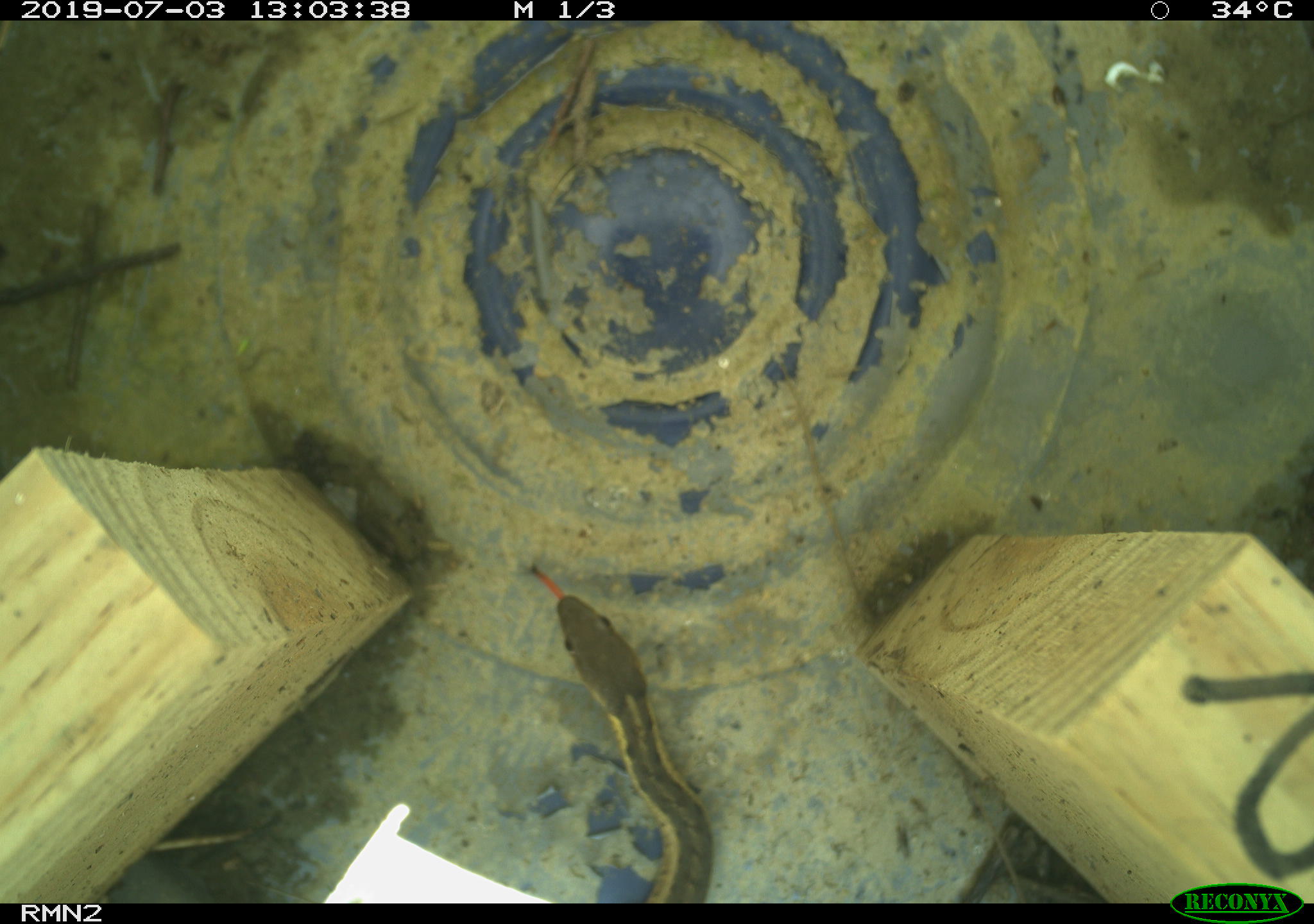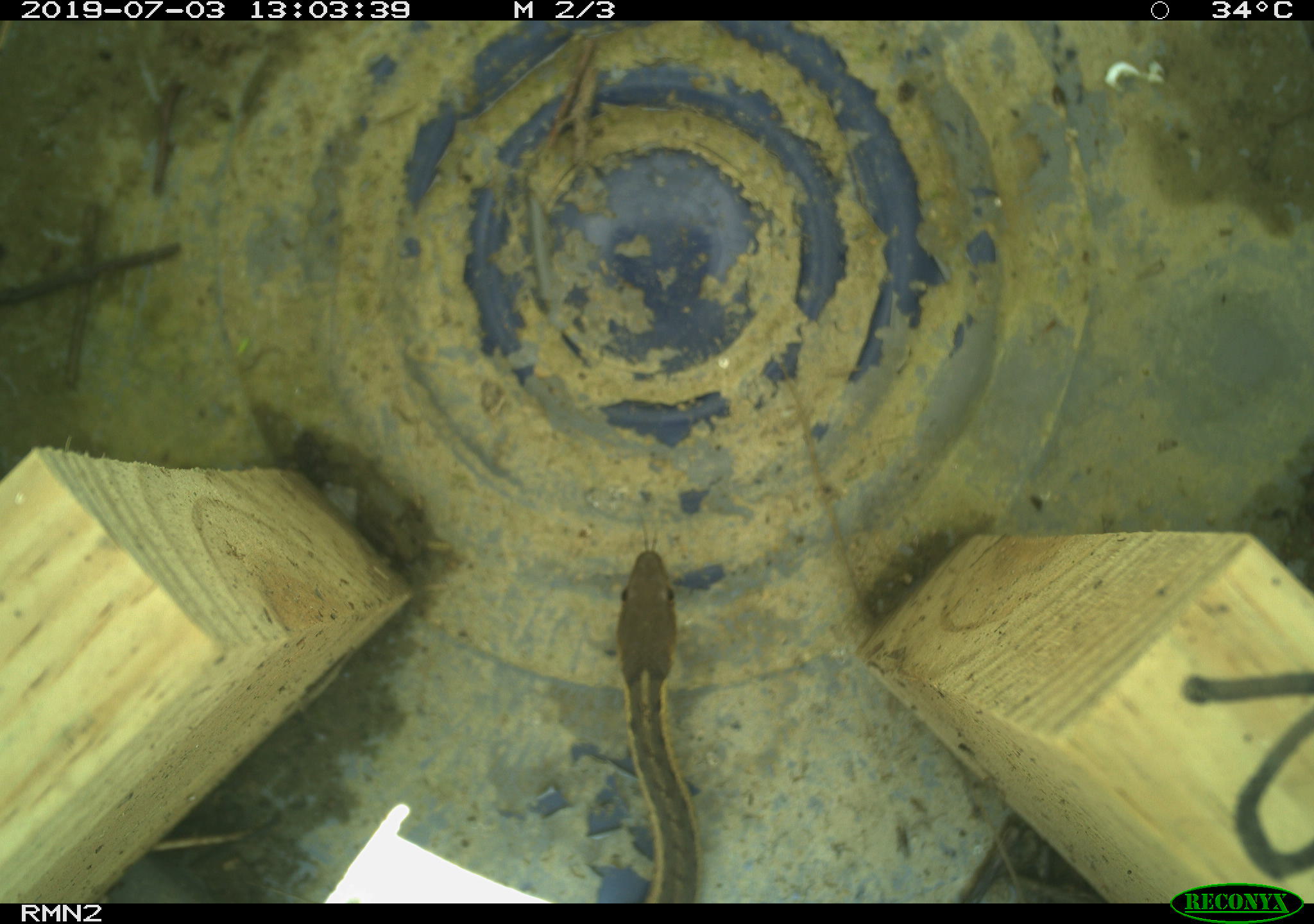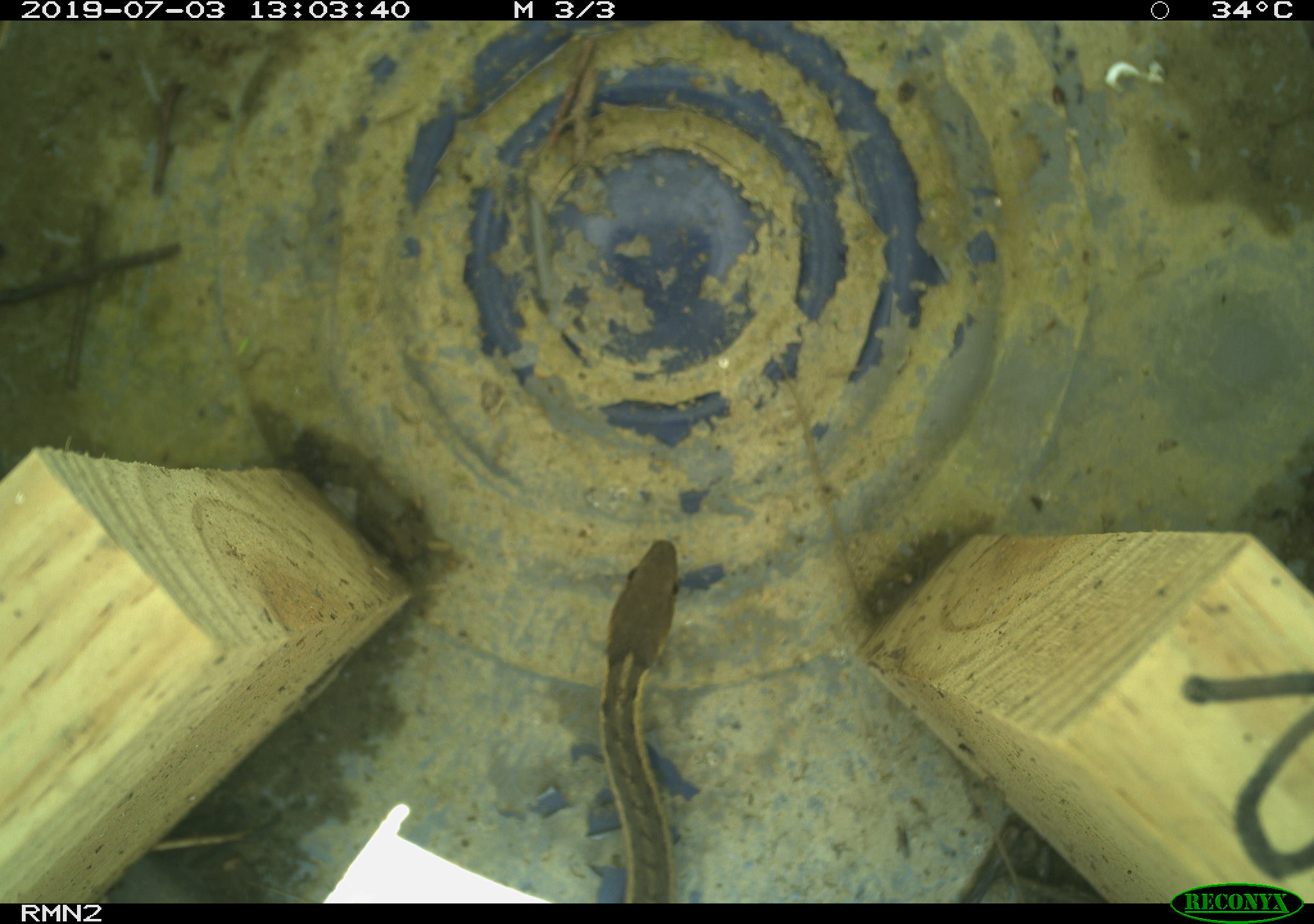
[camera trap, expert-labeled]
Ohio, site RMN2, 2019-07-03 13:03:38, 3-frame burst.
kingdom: Animalia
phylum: Chordata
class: Reptilia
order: Squamata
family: Colubridae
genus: Thamnophis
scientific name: Thamnophis sirtalis sirtalis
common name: eastern gartersnake